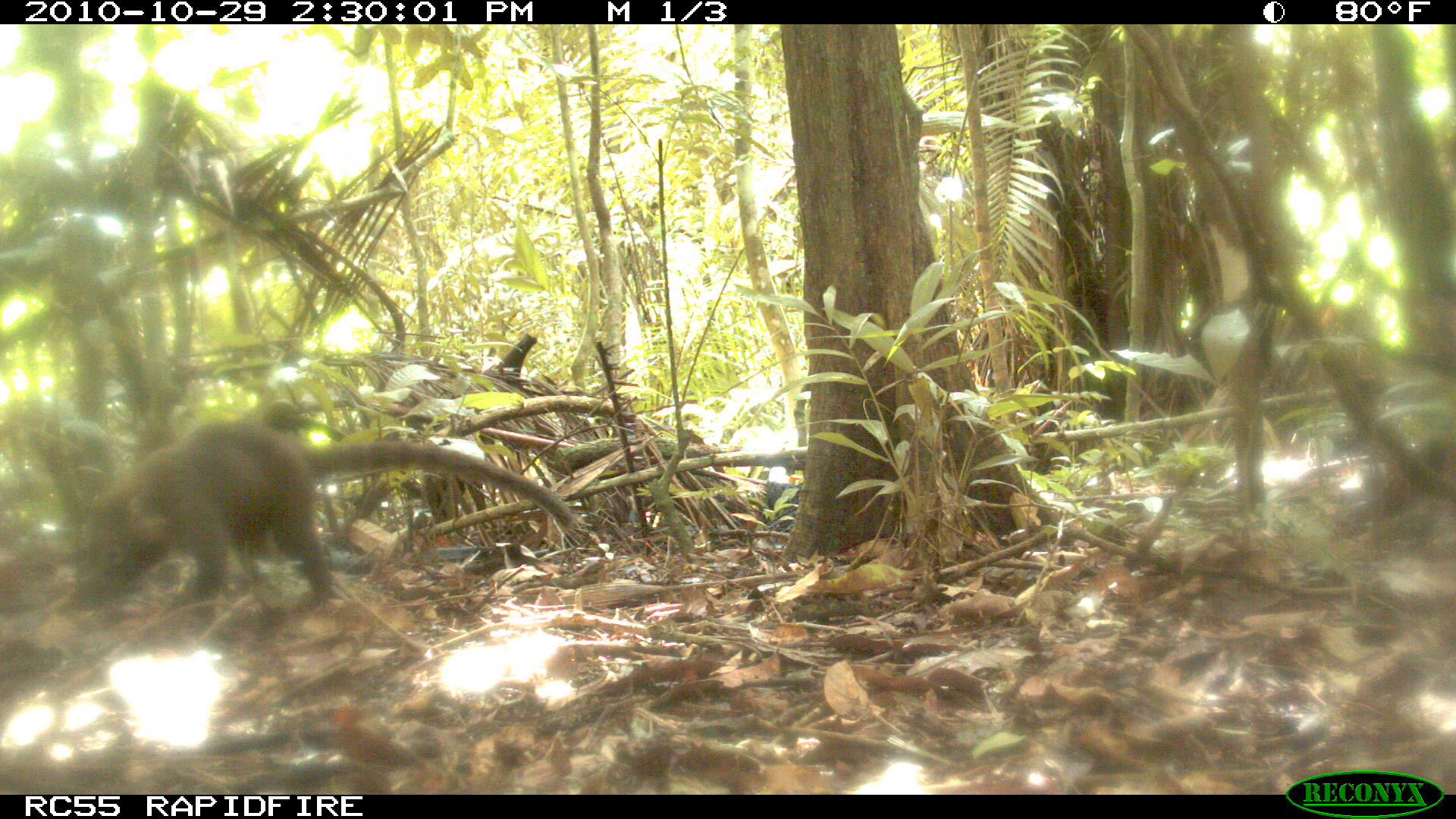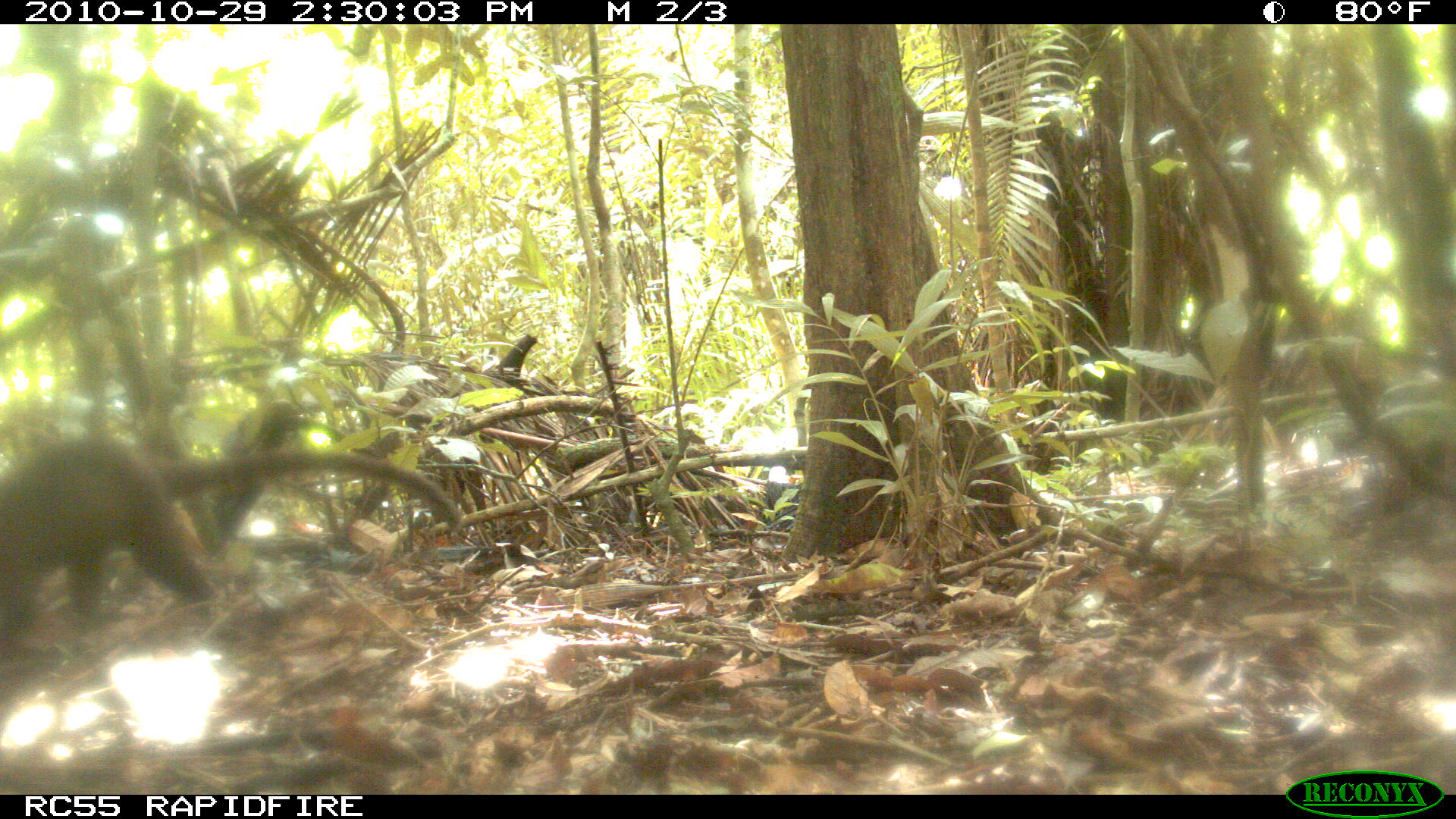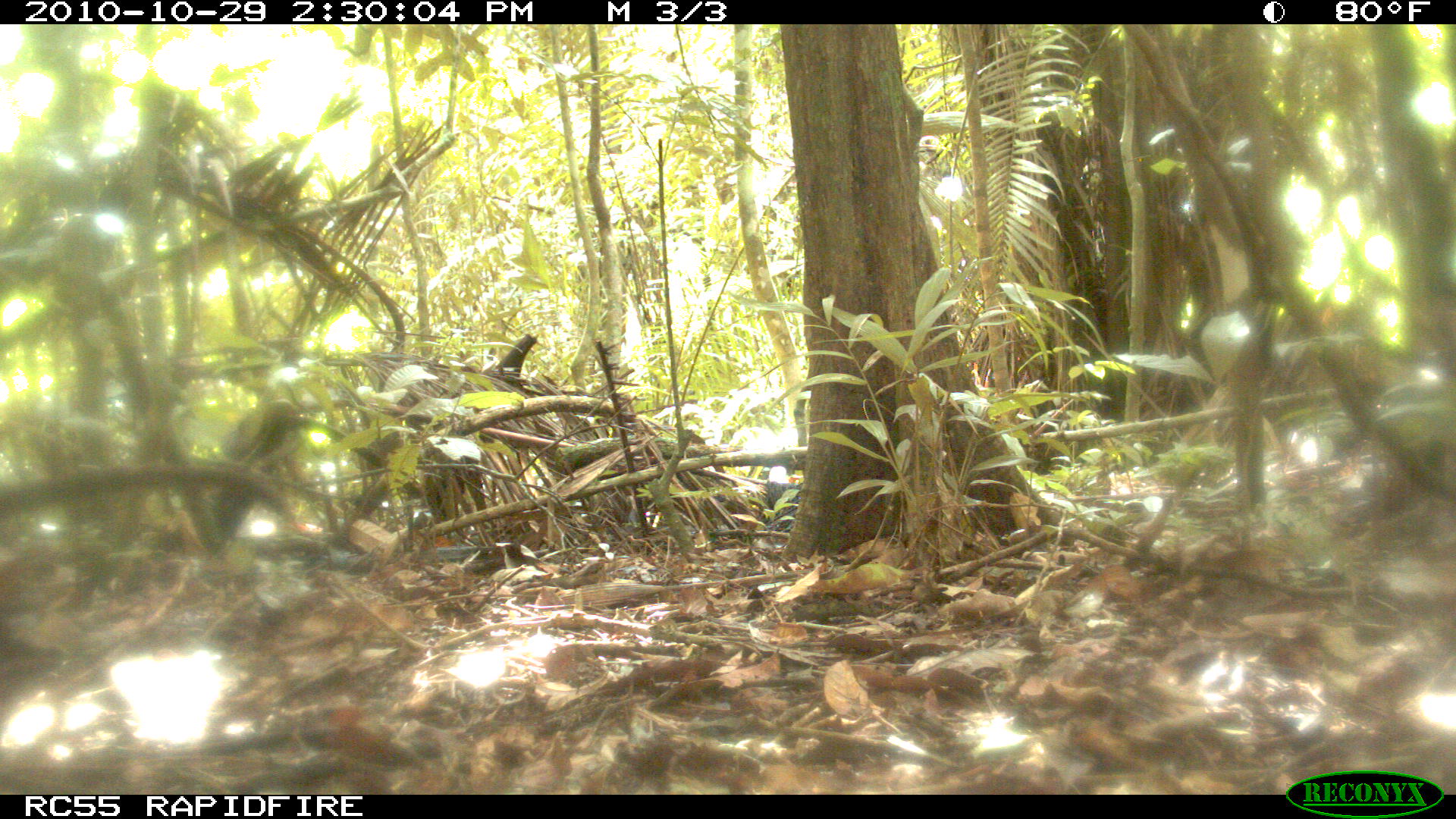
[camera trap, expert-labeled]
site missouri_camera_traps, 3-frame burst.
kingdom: Animalia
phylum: Chordata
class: Mammalia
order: Carnivora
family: Procyonidae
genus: Nasua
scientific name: Nasua narica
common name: white-nosed coati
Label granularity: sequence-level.